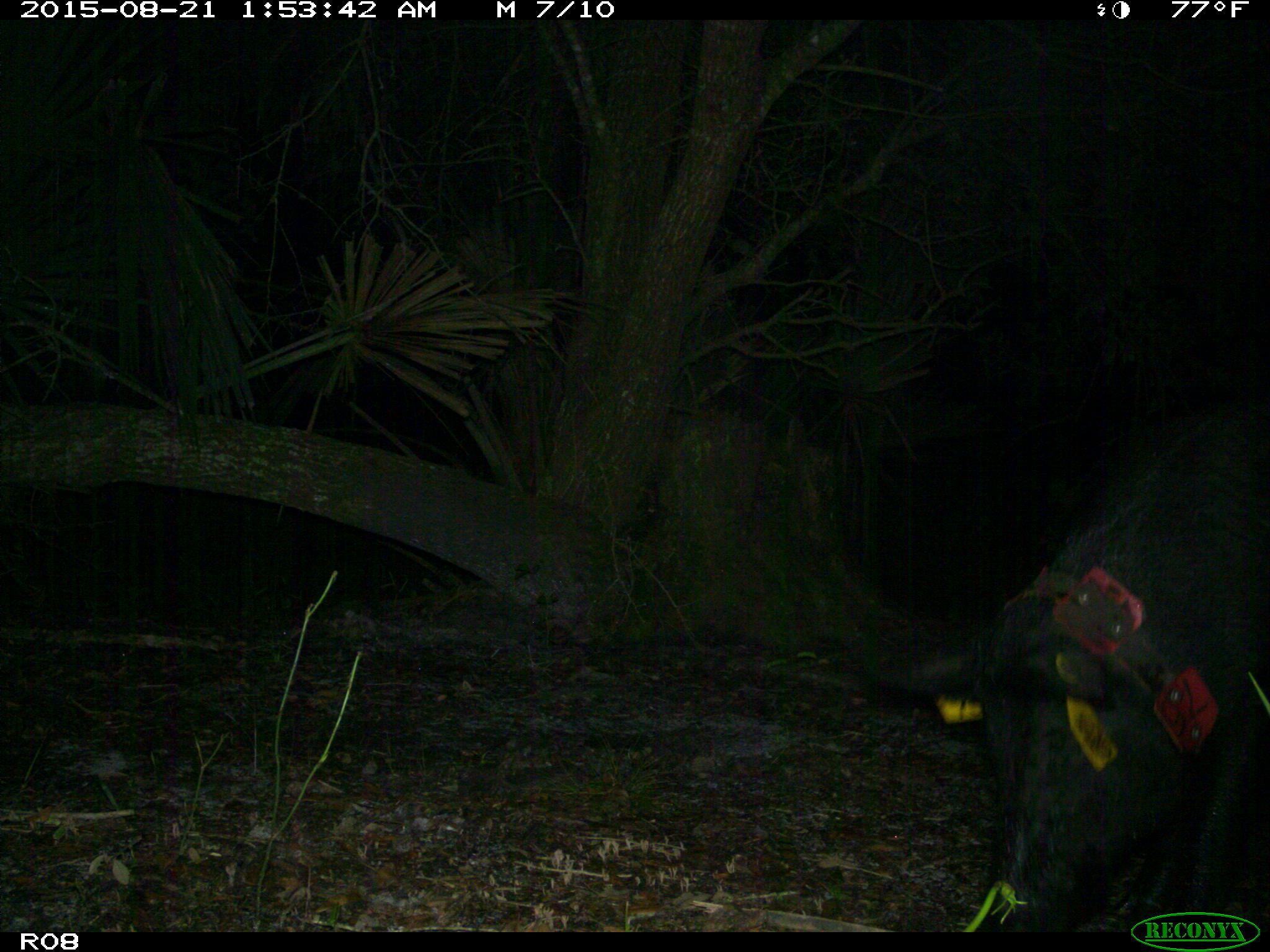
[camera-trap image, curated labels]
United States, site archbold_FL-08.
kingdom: Animalia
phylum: Chordata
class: Mammalia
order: Artiodactyla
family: Suidae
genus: Sus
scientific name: Sus scrofa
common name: wild boar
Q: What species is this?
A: Sus scrofa (wild boar).